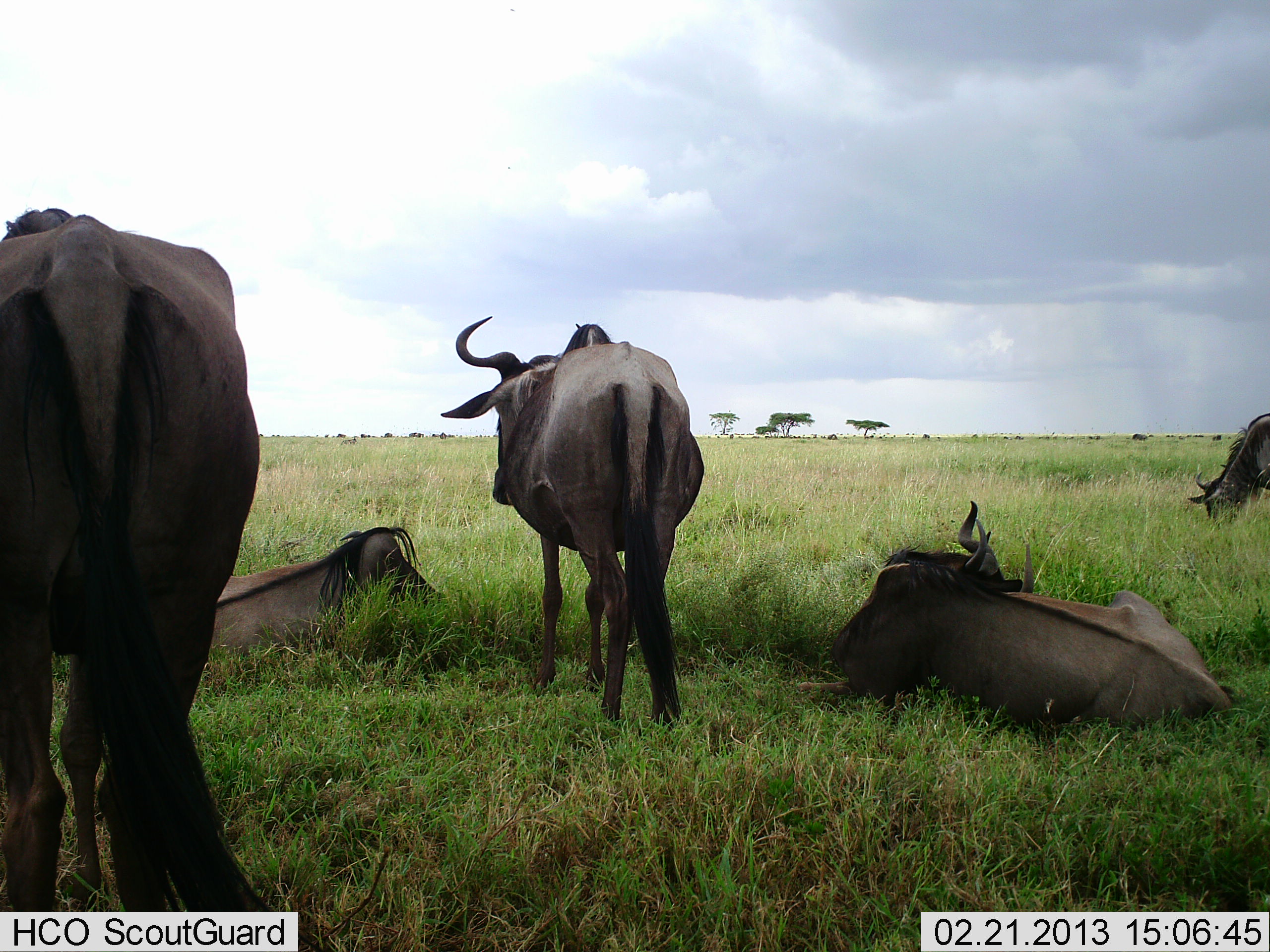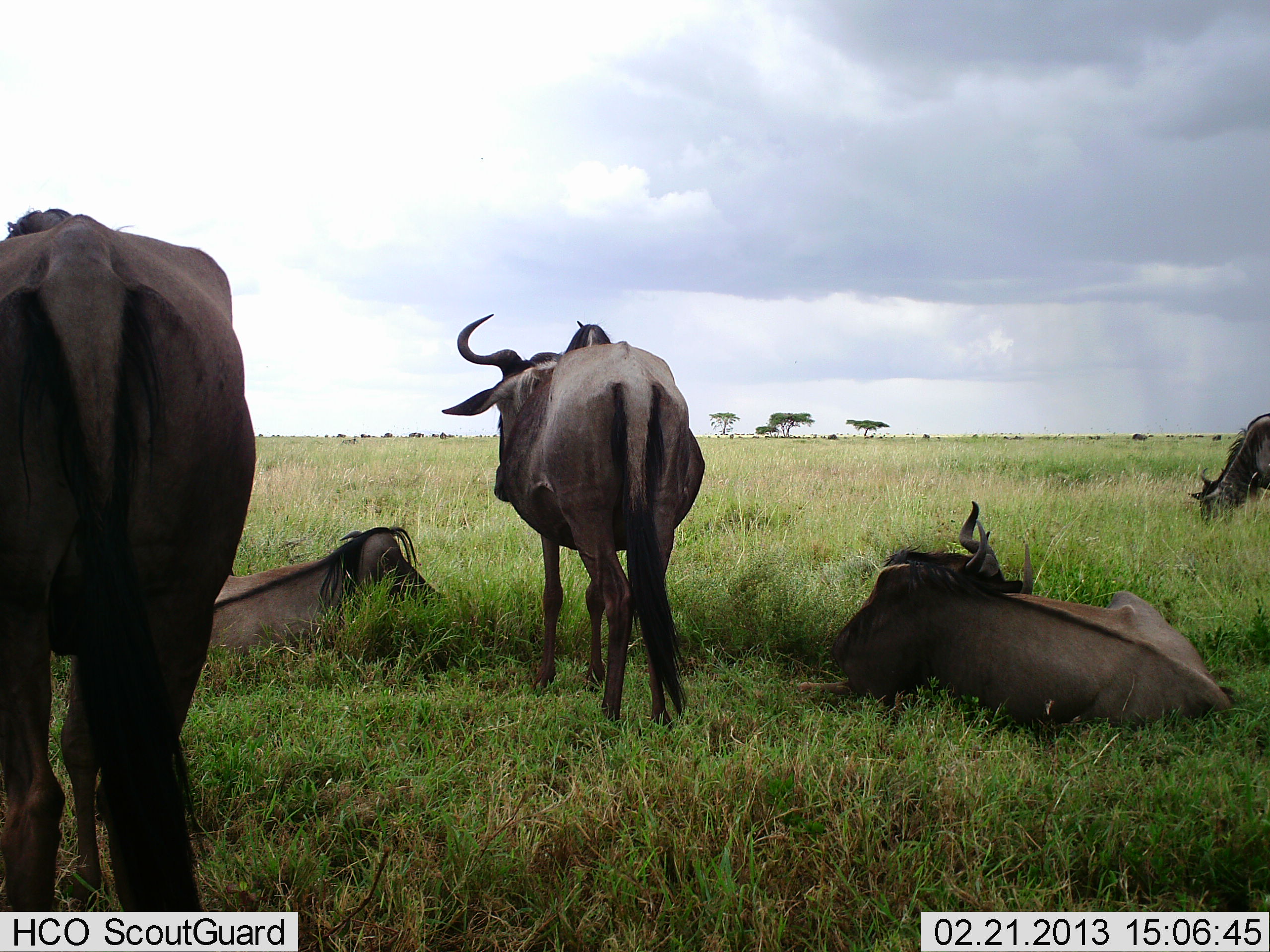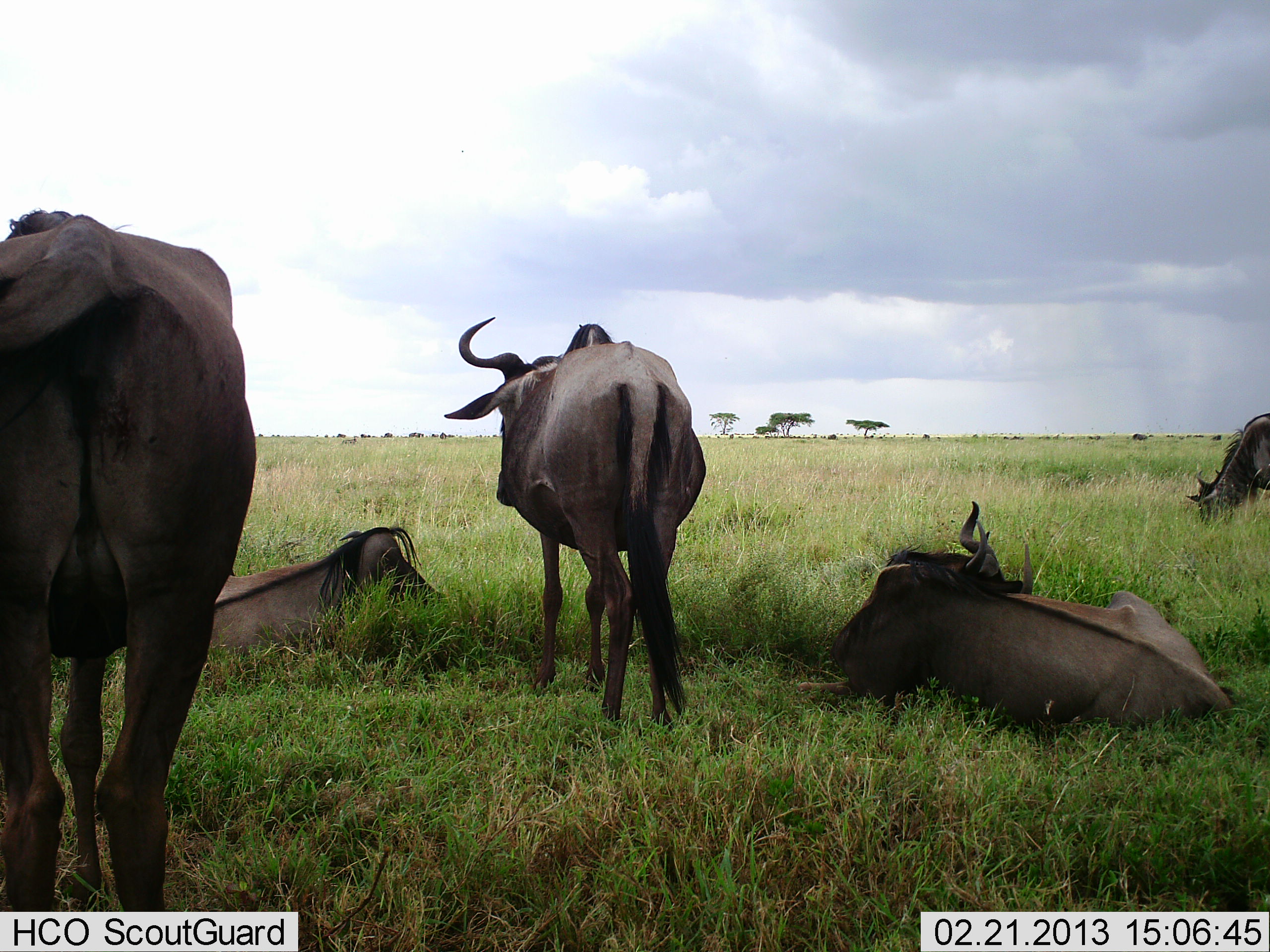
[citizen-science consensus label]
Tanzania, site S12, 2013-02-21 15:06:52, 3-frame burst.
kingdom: Animalia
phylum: Chordata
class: Mammalia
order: Artiodactyla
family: Bovidae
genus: Connochaetes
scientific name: Connochaetes taurinus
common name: blue wildebeest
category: wildebeest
Wildebeest (blue wildebeest) (Connochaetes taurinus), count 5. Behavior (volunteer vote fractions): standing 92%, resting 92%, moving 0%, interacting 0%. Young present (vote fraction): 0%. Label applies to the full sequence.